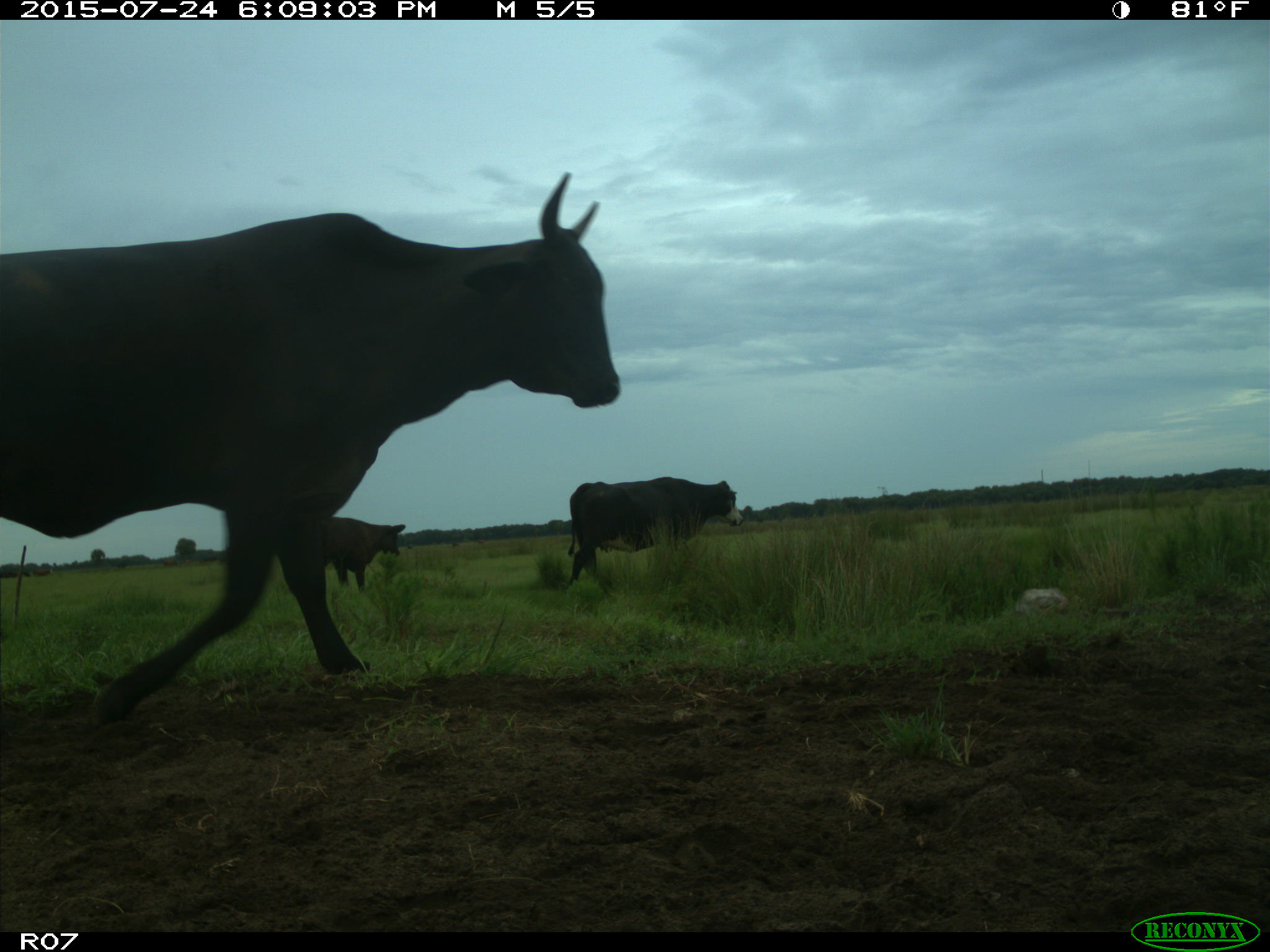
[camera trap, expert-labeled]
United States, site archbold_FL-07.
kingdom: Animalia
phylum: Chordata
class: Mammalia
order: Artiodactyla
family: Bovidae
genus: Bos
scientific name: Bos taurus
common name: domestic cow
Bos taurus (domestic cow).